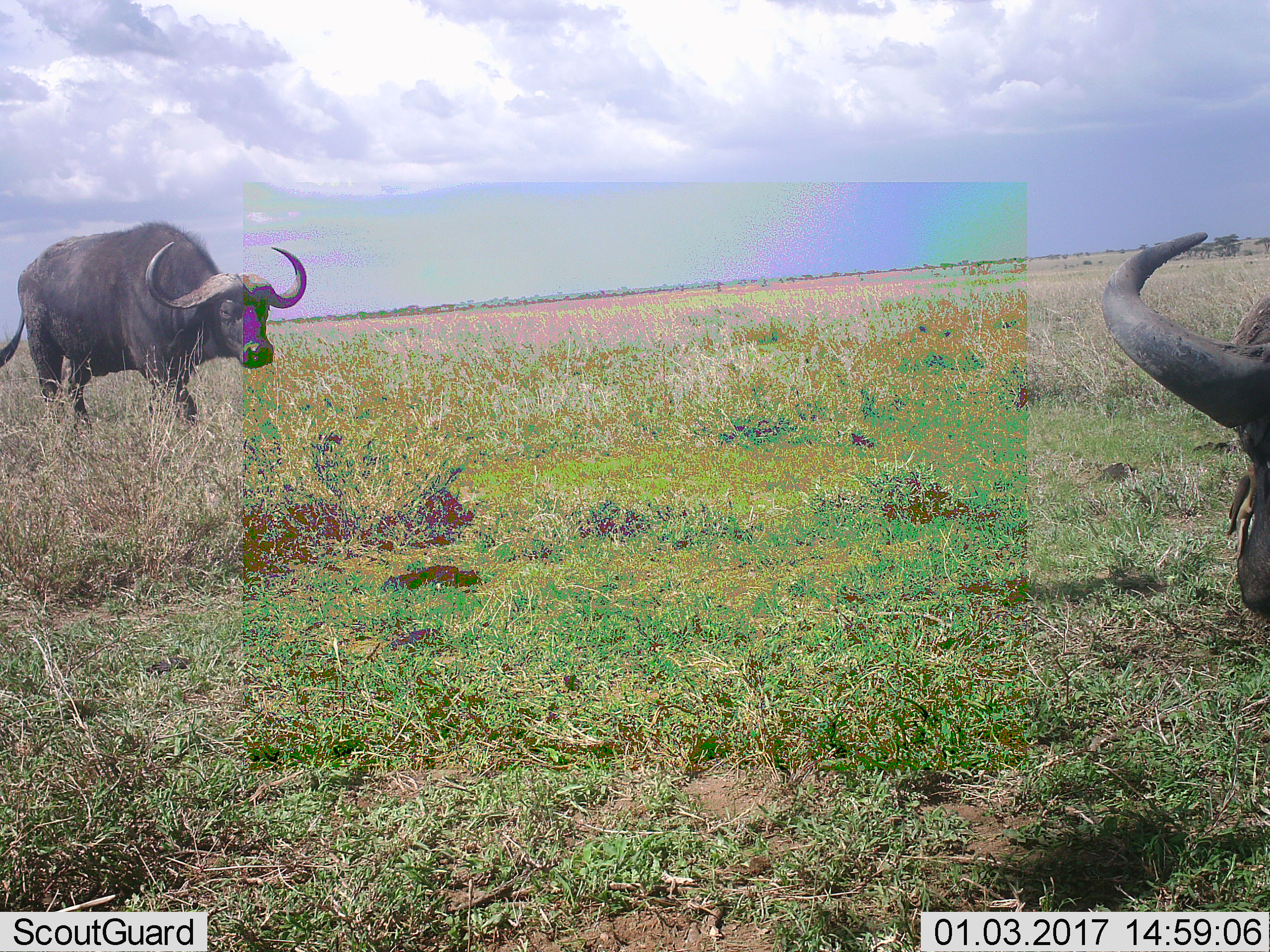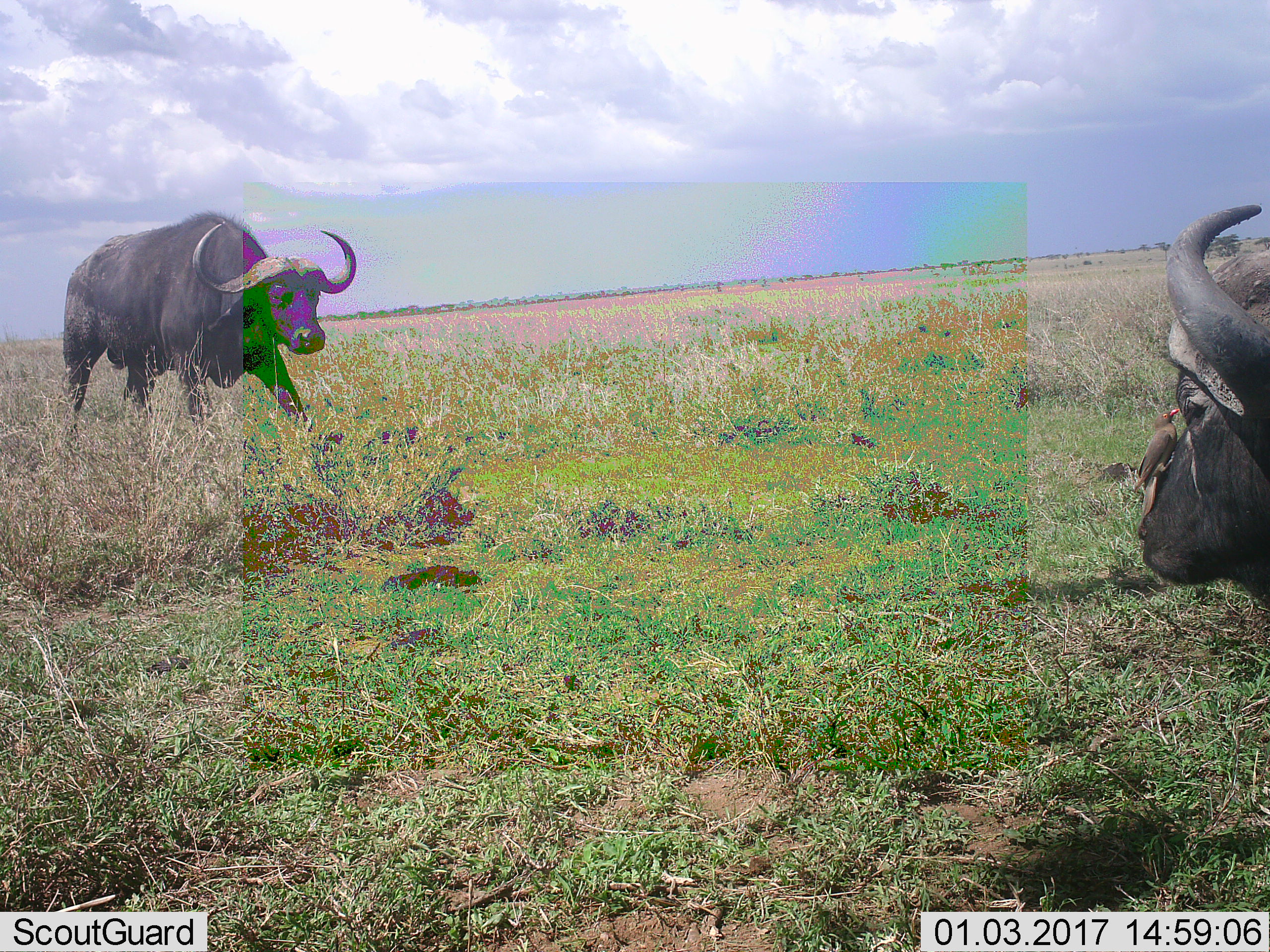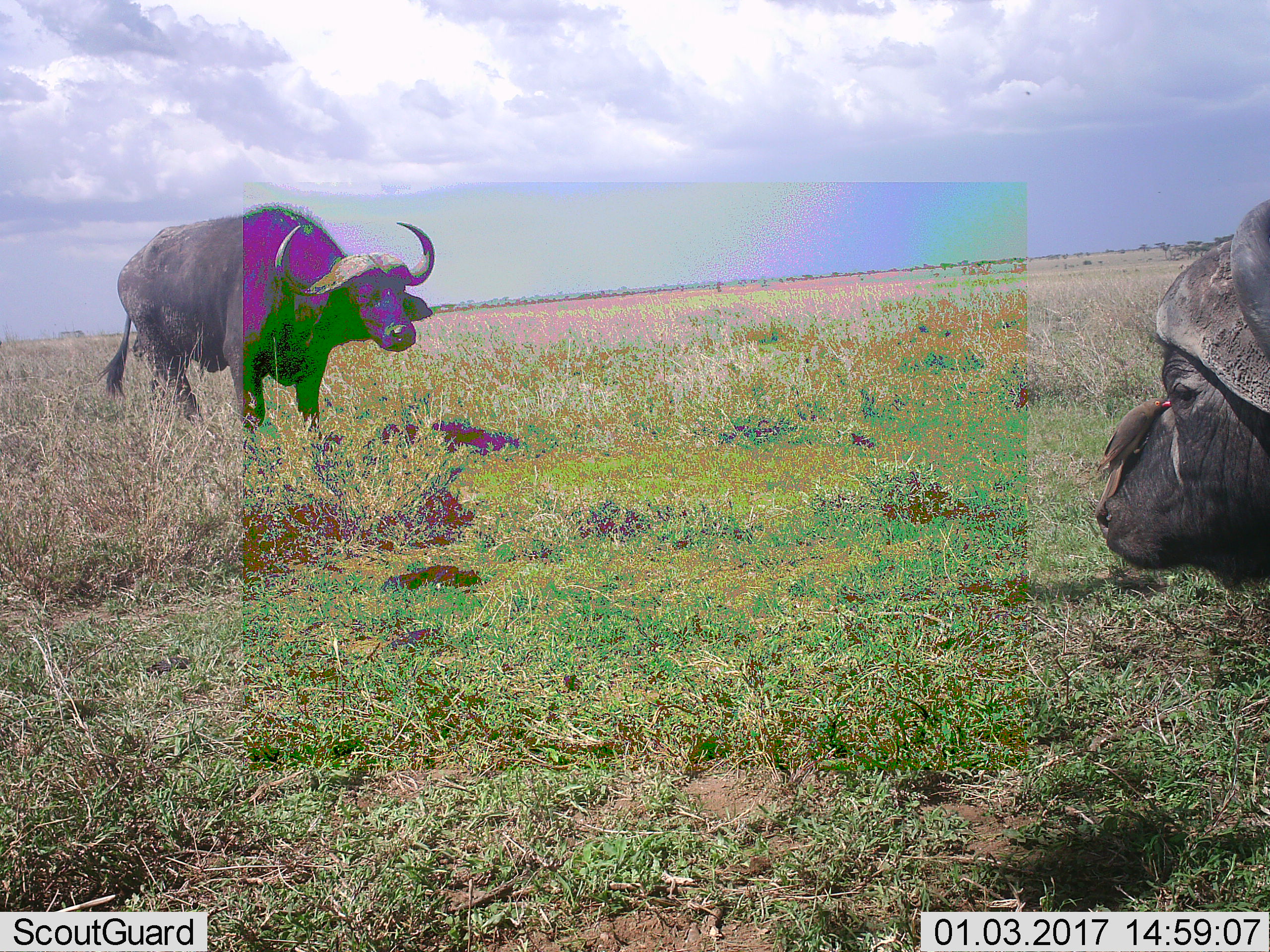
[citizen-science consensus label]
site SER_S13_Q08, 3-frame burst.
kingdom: Animalia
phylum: Chordata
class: Aves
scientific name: Aves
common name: bird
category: birdother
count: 1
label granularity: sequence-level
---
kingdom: Animalia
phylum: Chordata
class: Mammalia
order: Artiodactyla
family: Bovidae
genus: Syncerus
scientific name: Syncerus caffer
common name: african buffalo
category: buffalo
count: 2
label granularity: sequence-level